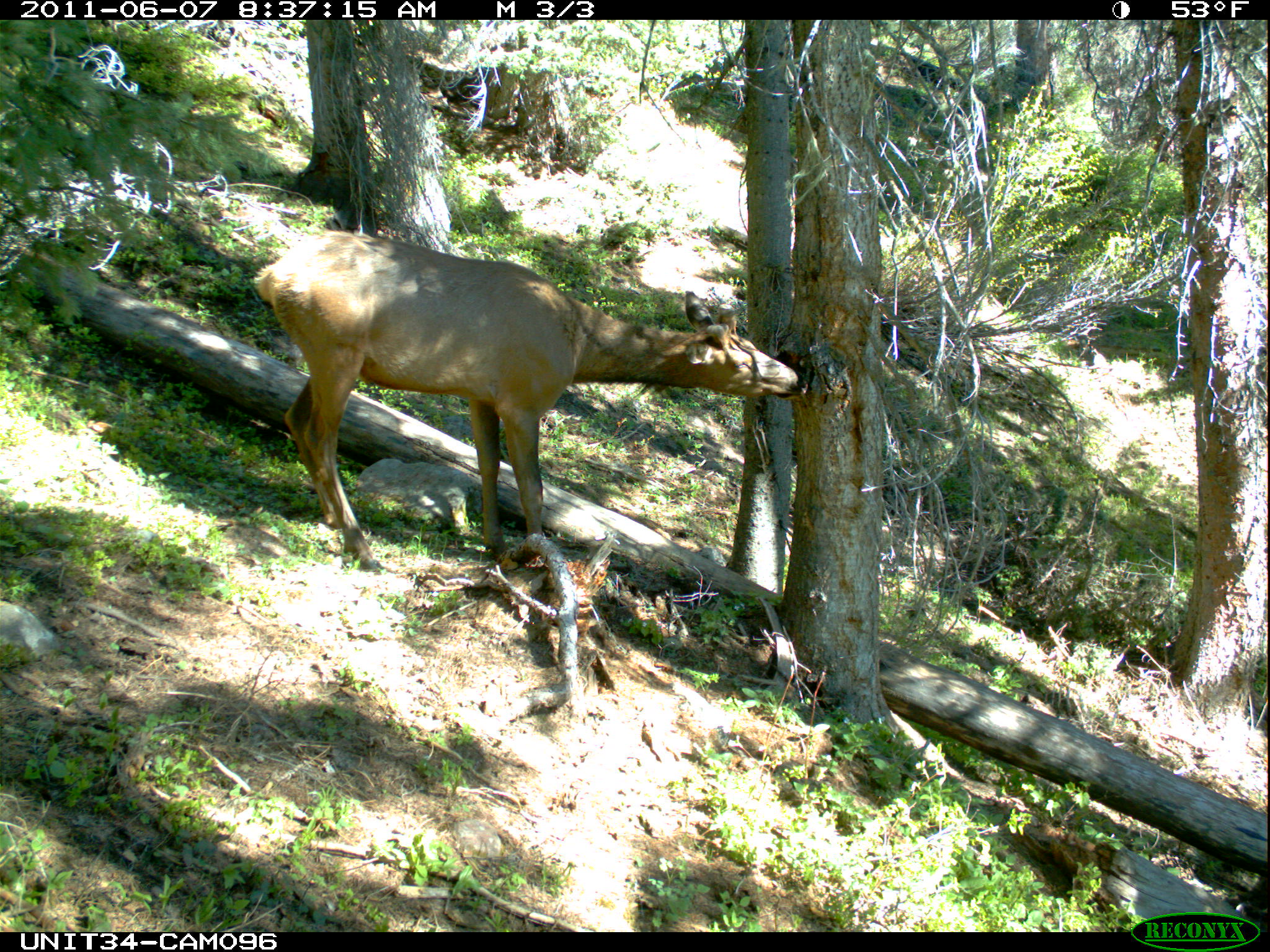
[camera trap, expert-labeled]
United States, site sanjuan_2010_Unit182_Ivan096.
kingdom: Animalia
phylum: Chordata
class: Mammalia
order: Artiodactyla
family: Cervidae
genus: Cervus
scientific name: Cervus elaphus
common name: red deer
Cervus elaphus (red deer).